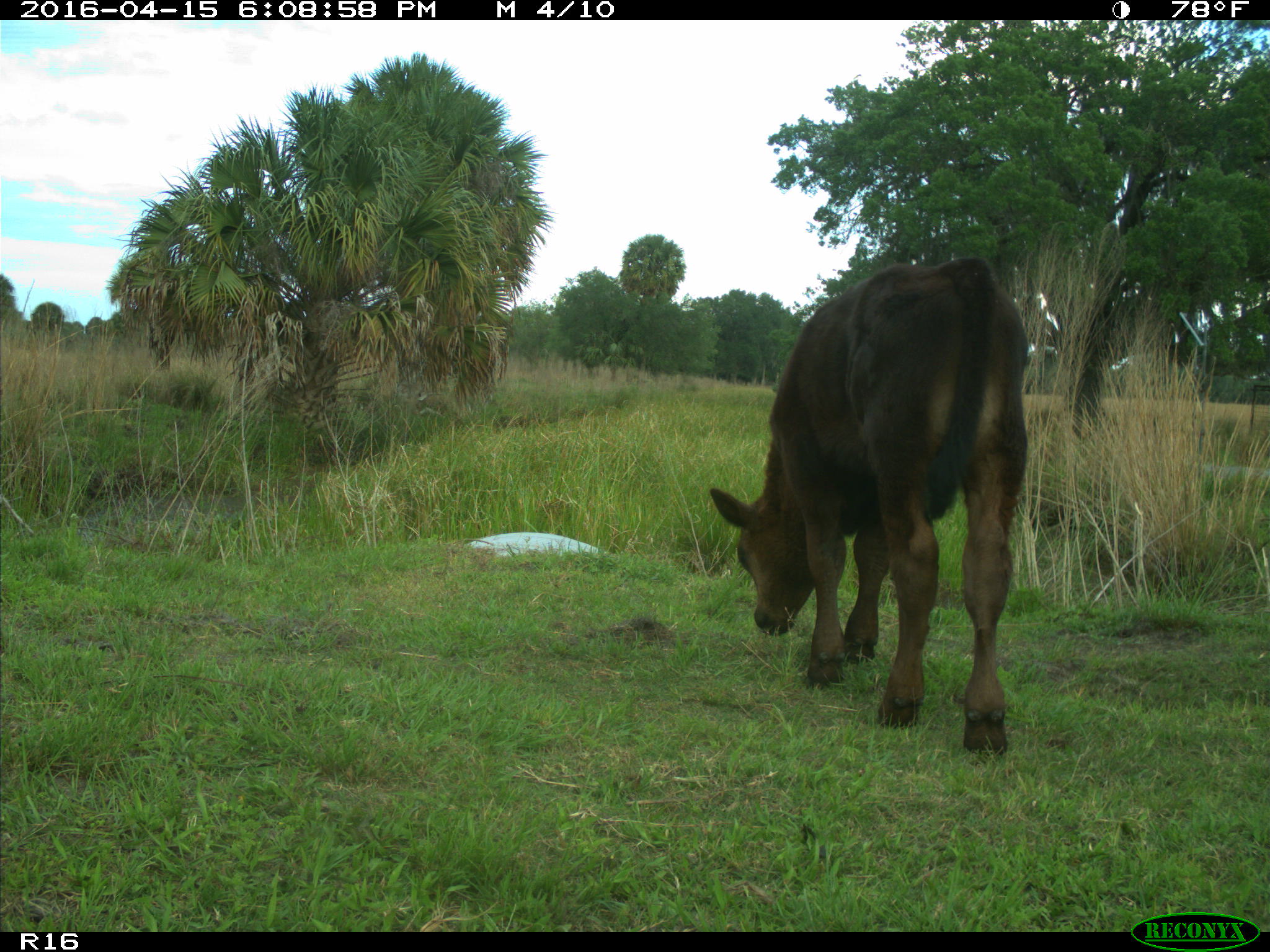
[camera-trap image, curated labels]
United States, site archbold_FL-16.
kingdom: Animalia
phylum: Chordata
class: Mammalia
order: Artiodactyla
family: Bovidae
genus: Bos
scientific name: Bos taurus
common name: domestic cow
Bos taurus (domestic cow).